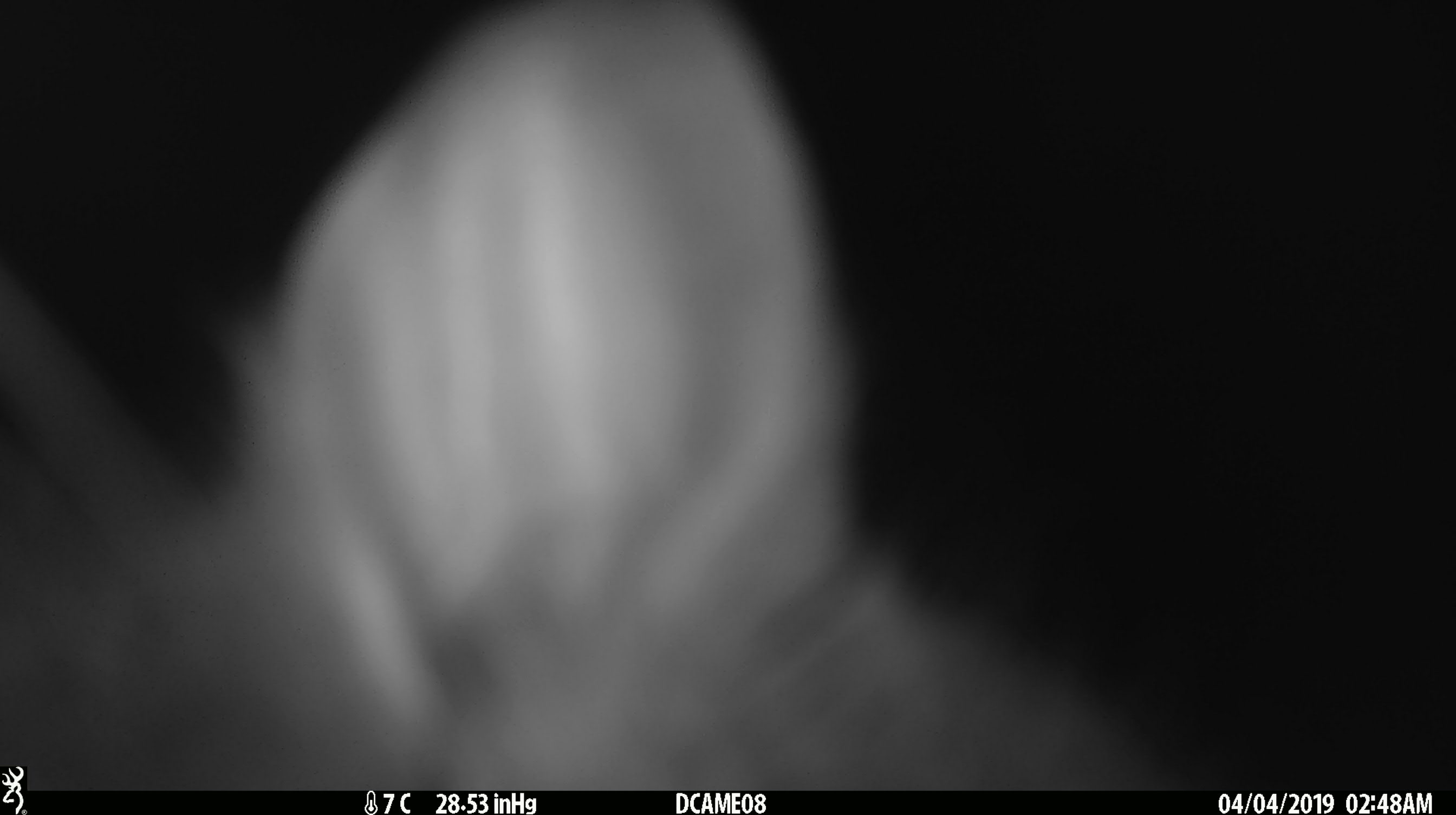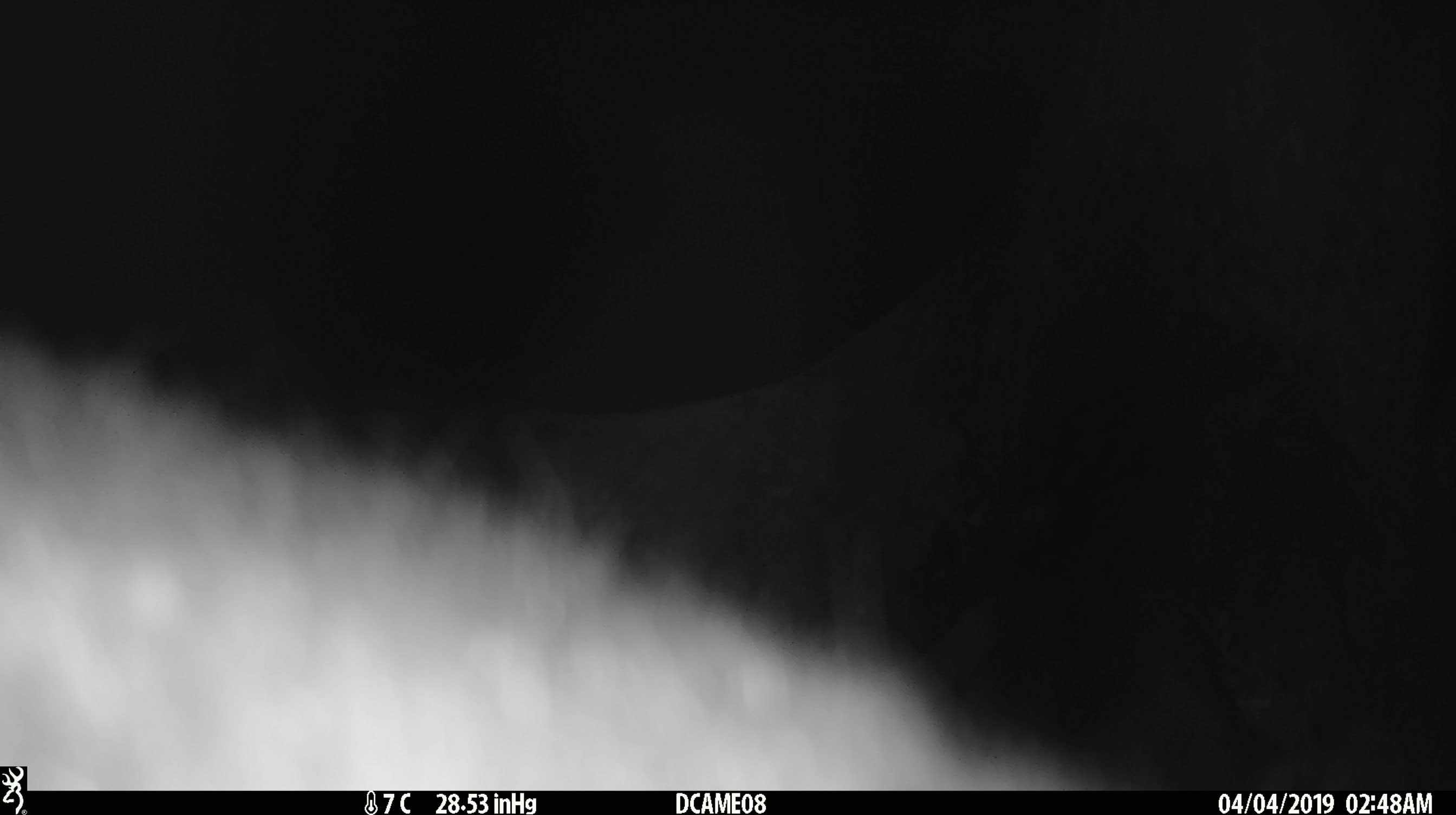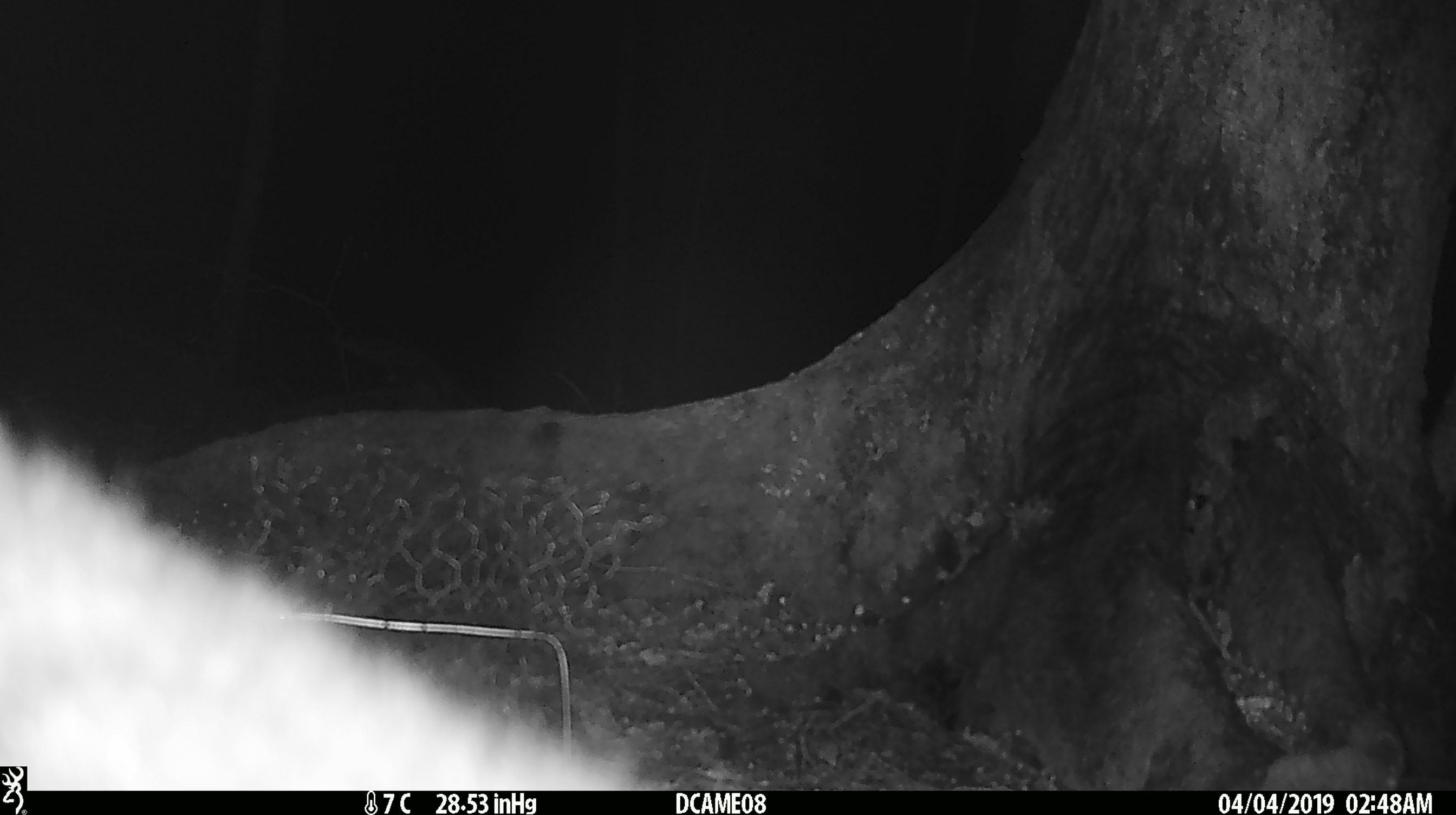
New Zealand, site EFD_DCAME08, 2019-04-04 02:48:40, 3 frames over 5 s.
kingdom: Animalia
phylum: Chordata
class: Mammalia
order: Diprotodontia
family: Phalangeridae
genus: Trichosurus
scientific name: Trichosurus vulpecula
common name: common brushtail possum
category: possum